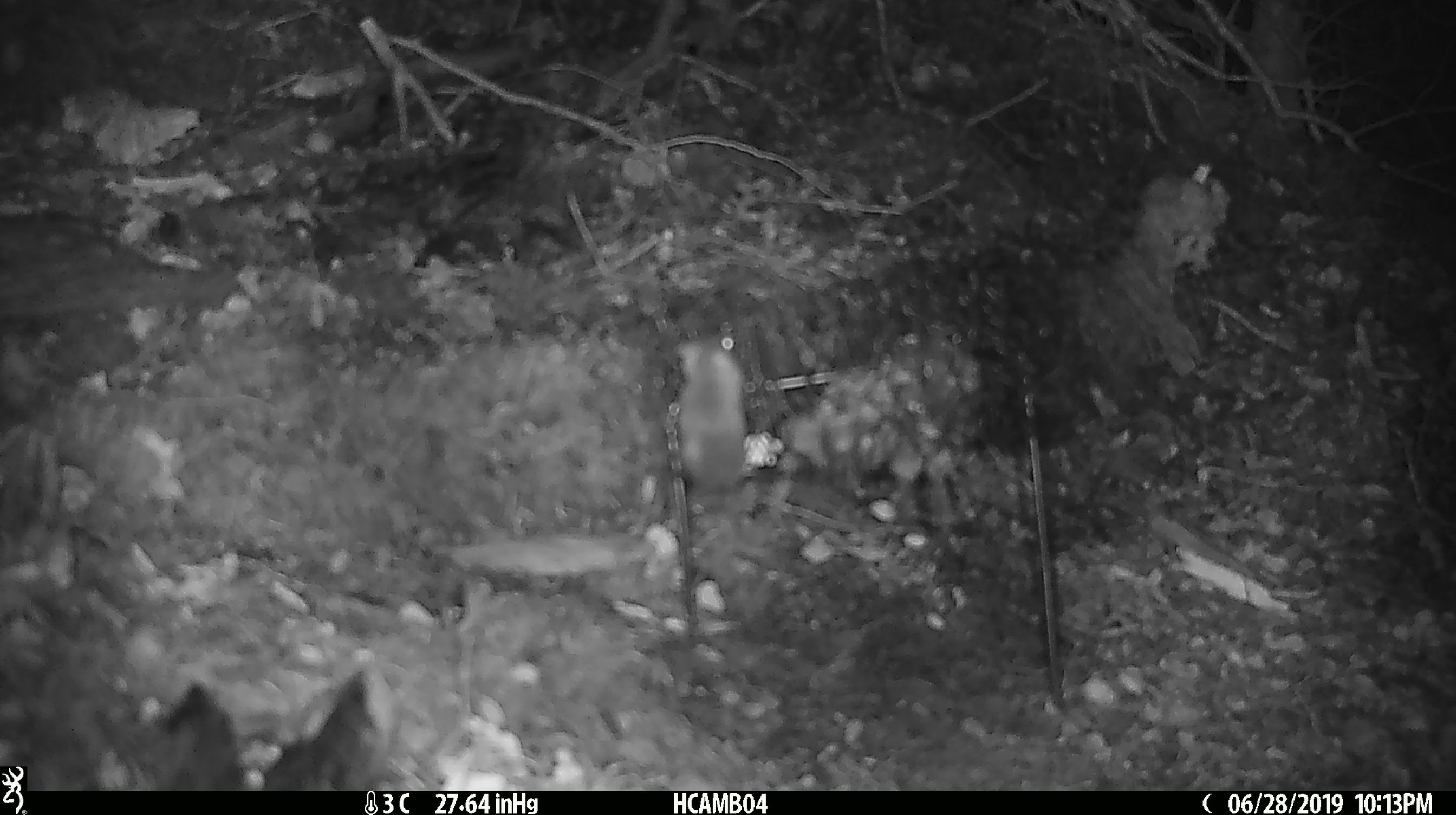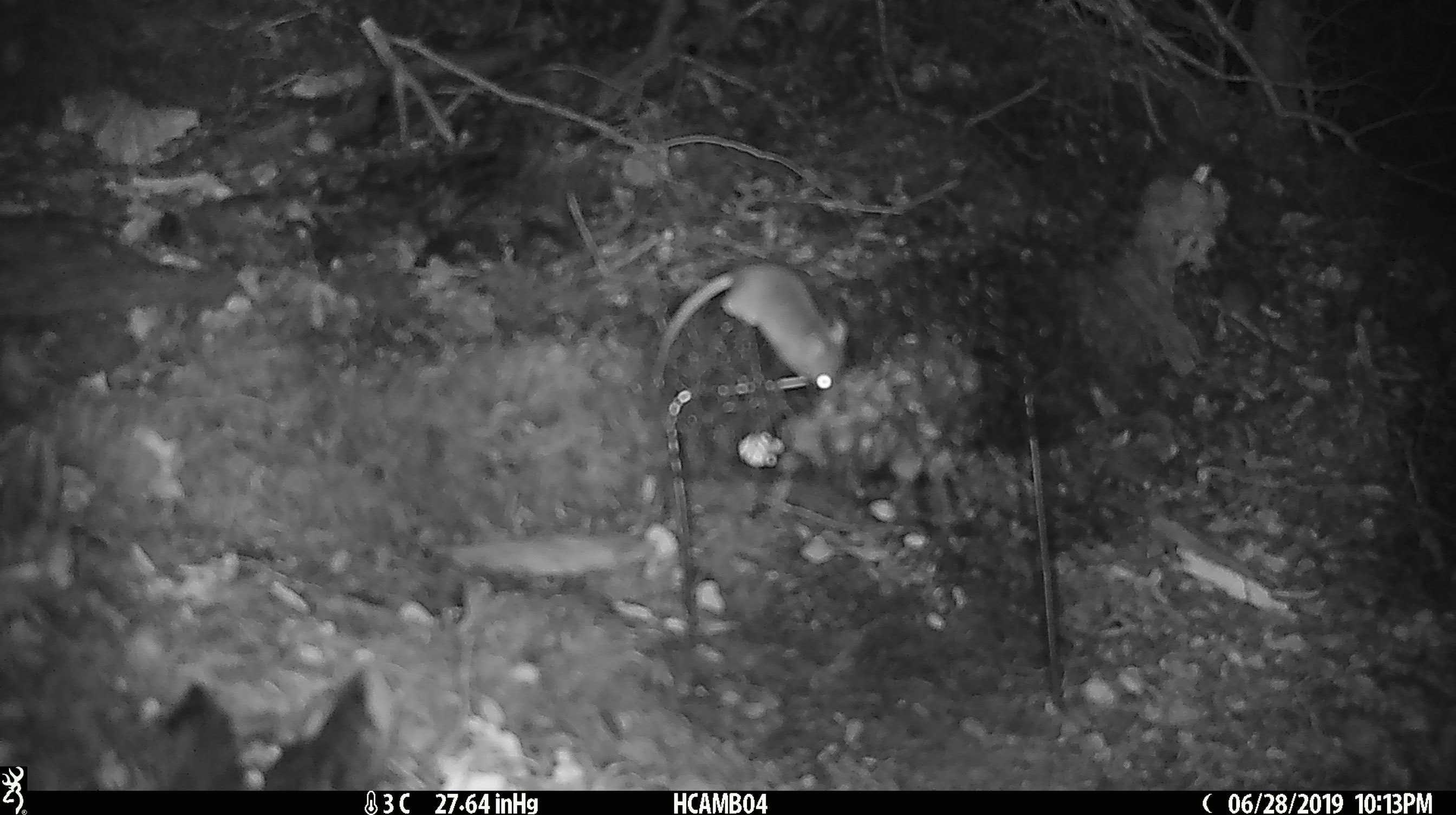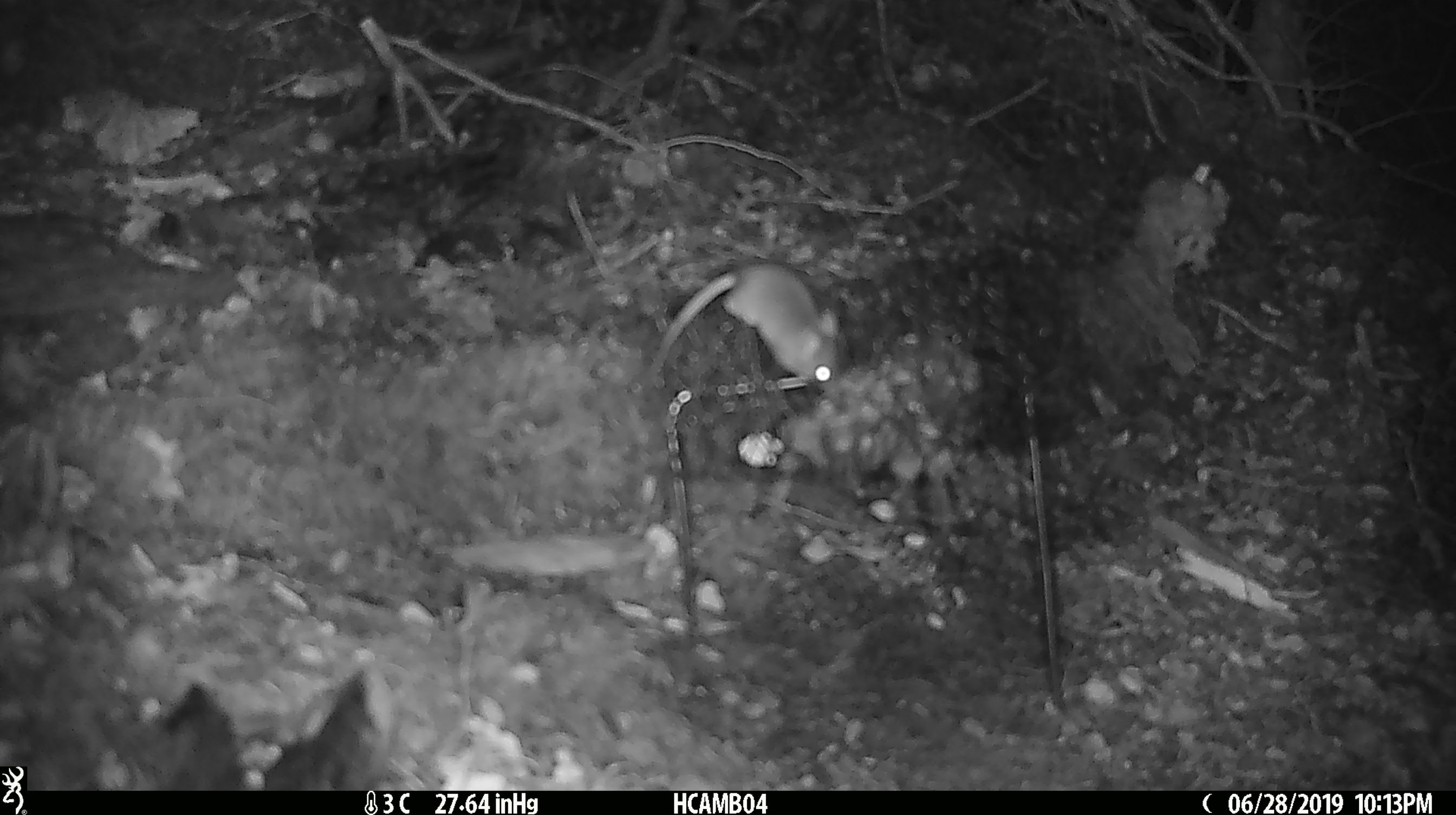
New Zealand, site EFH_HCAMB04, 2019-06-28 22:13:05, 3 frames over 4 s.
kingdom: Animalia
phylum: Chordata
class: Mammalia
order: Rodentia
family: Muridae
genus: Mus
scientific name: Mus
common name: mouse